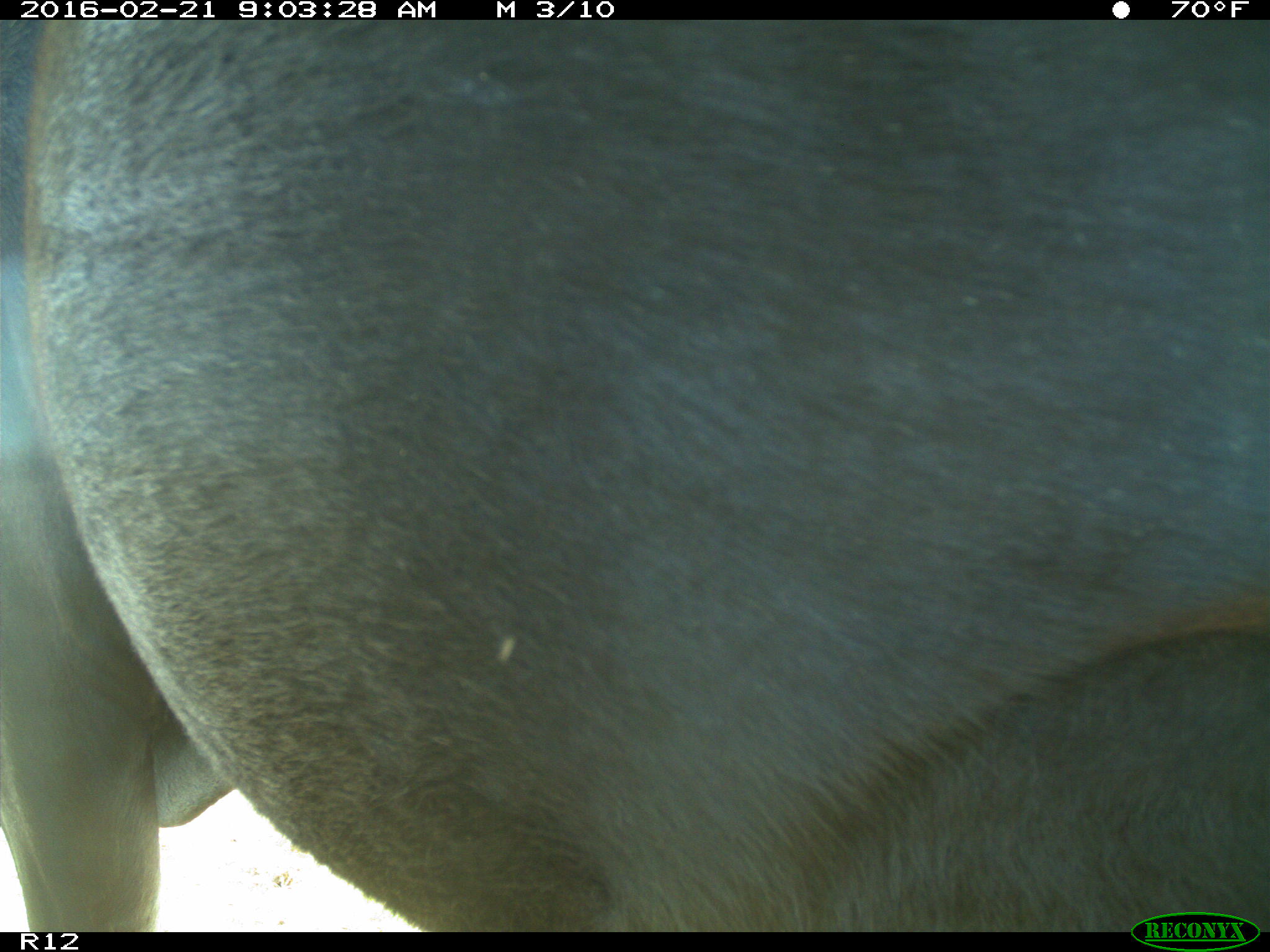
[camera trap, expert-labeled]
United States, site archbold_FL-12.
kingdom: Animalia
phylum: Chordata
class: Mammalia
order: Artiodactyla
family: Bovidae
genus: Bos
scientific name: Bos taurus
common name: domestic cow